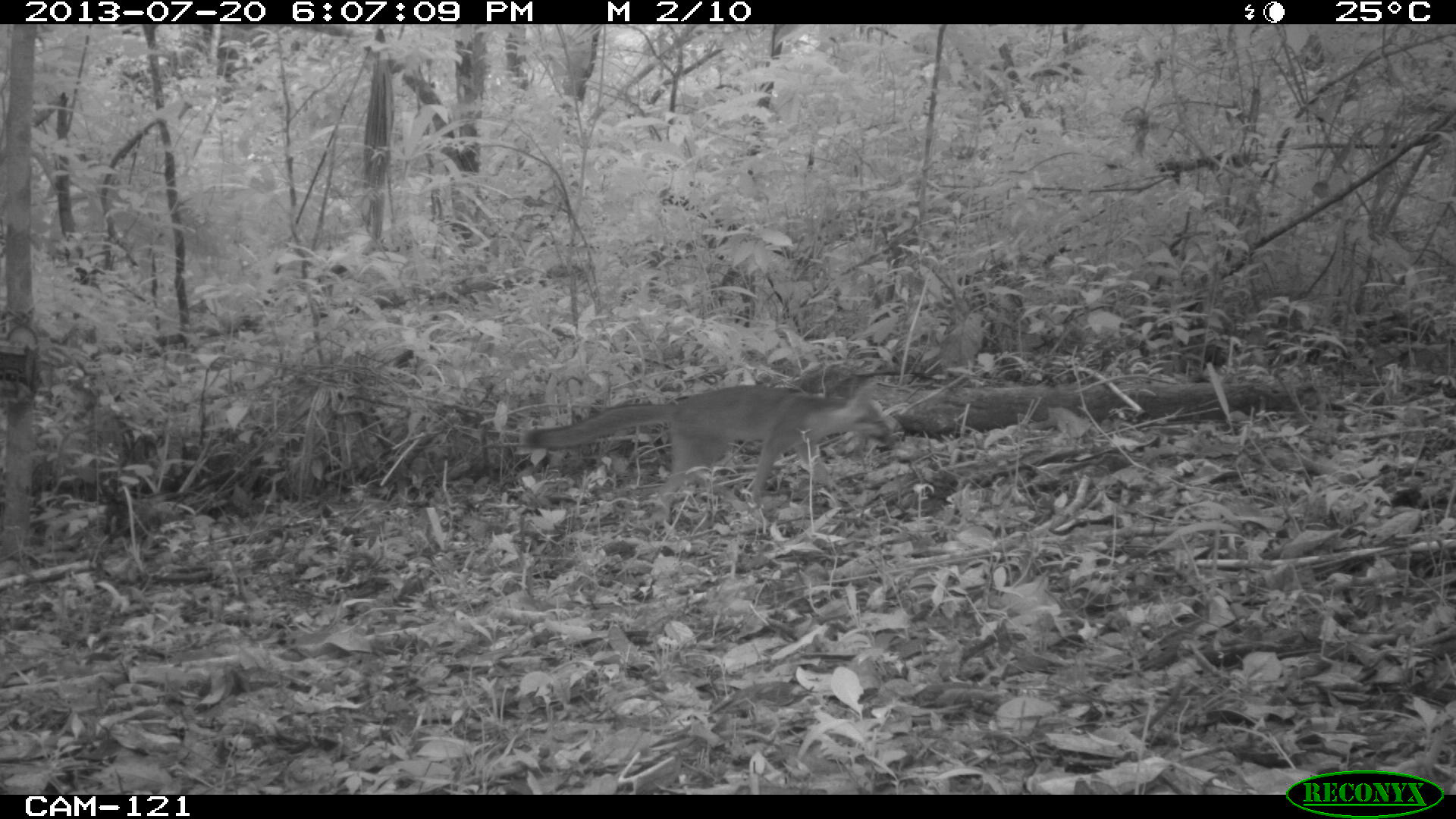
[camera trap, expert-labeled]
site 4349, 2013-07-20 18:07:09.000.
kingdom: Animalia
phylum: Chordata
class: Mammalia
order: Carnivora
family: Canidae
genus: Urocyon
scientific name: Urocyon cinereoargenteus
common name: gray fox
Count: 1.